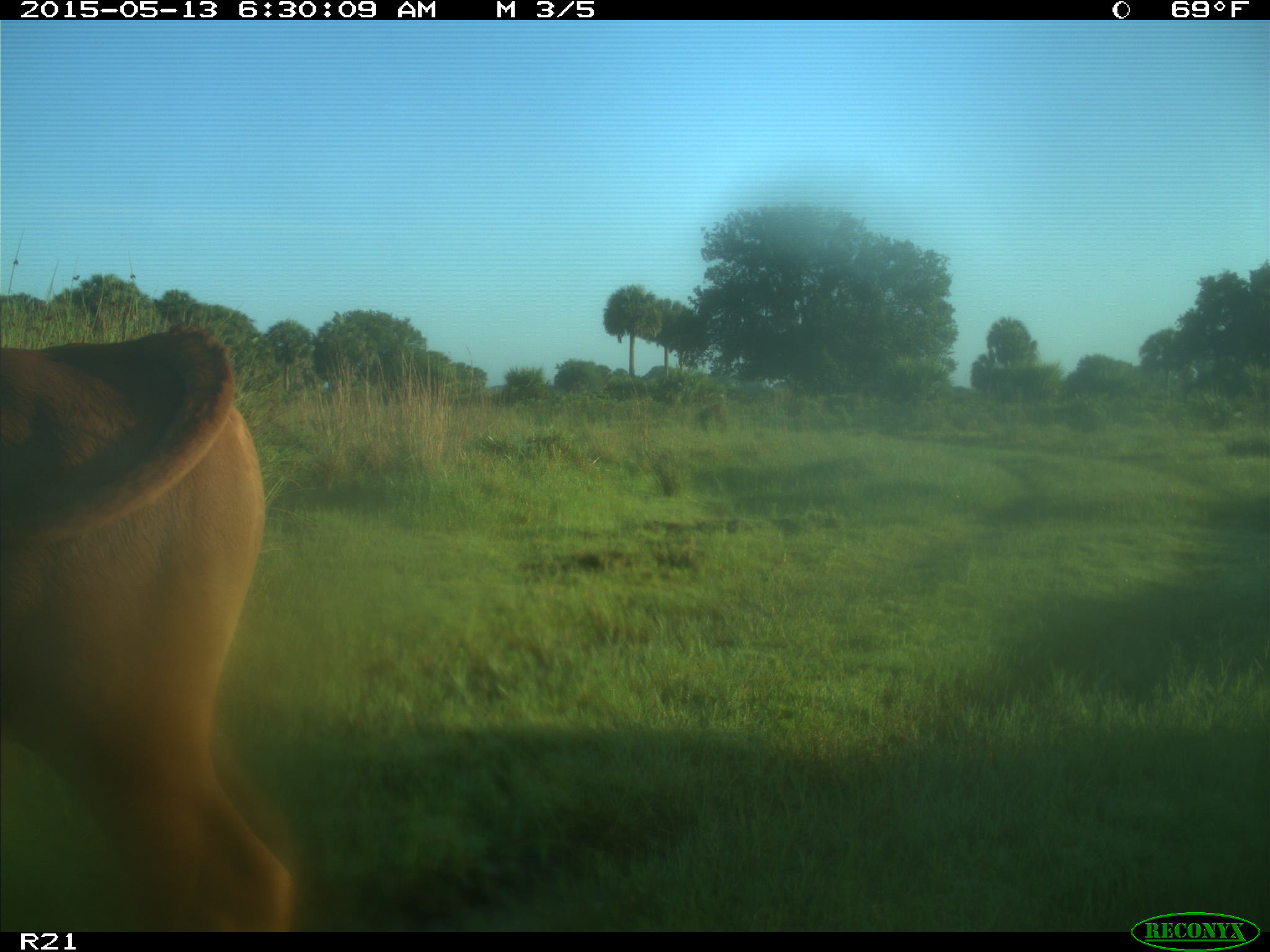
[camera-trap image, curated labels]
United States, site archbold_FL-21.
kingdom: Animalia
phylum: Chordata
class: Mammalia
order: Artiodactyla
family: Bovidae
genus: Bos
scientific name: Bos taurus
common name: domestic cow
Bos taurus (domestic cow).